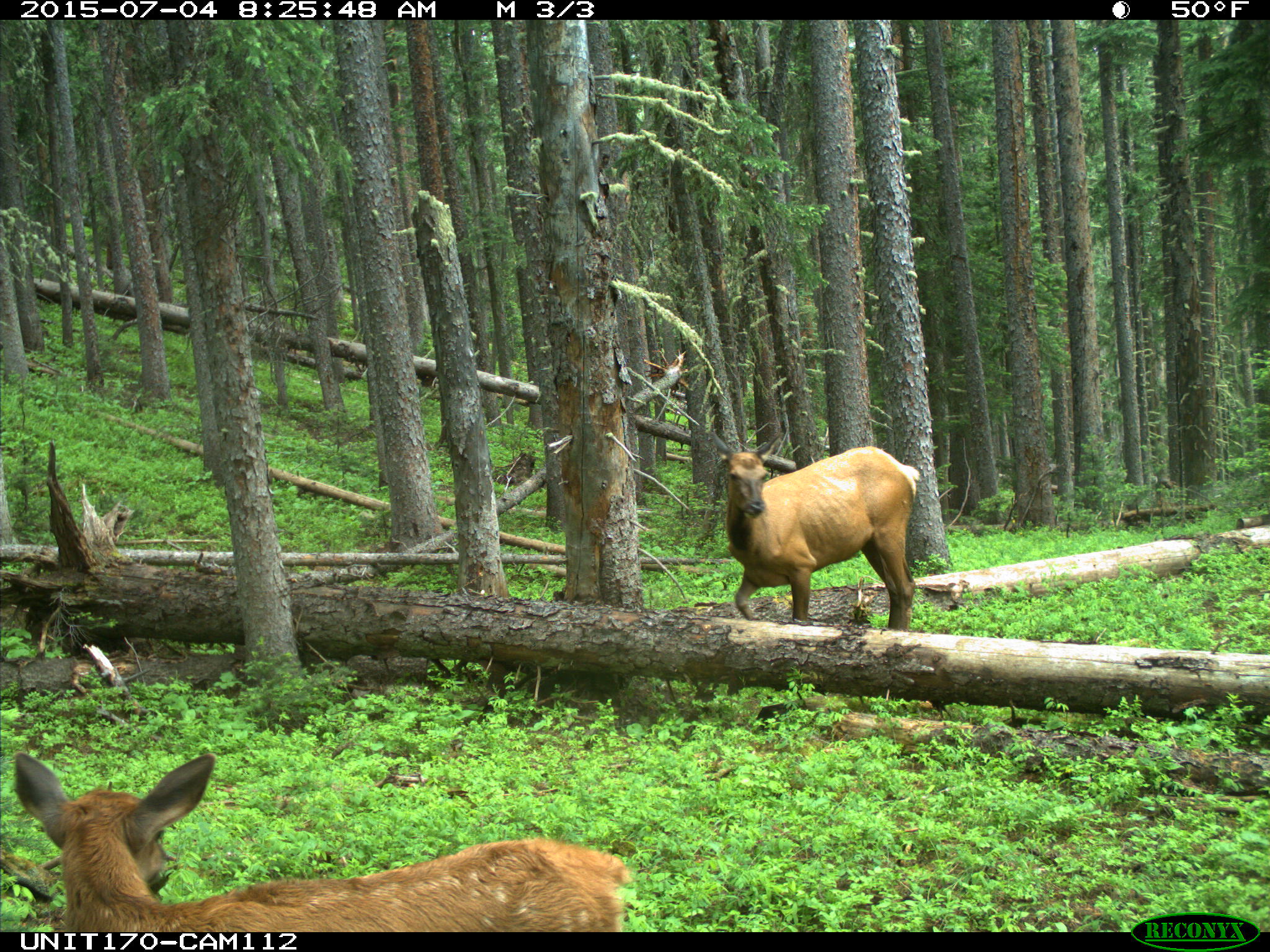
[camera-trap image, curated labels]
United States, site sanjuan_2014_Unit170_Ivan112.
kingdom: Animalia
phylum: Chordata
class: Mammalia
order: Artiodactyla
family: Cervidae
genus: Cervus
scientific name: Cervus elaphus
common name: red deer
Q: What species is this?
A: Cervus elaphus (red deer).